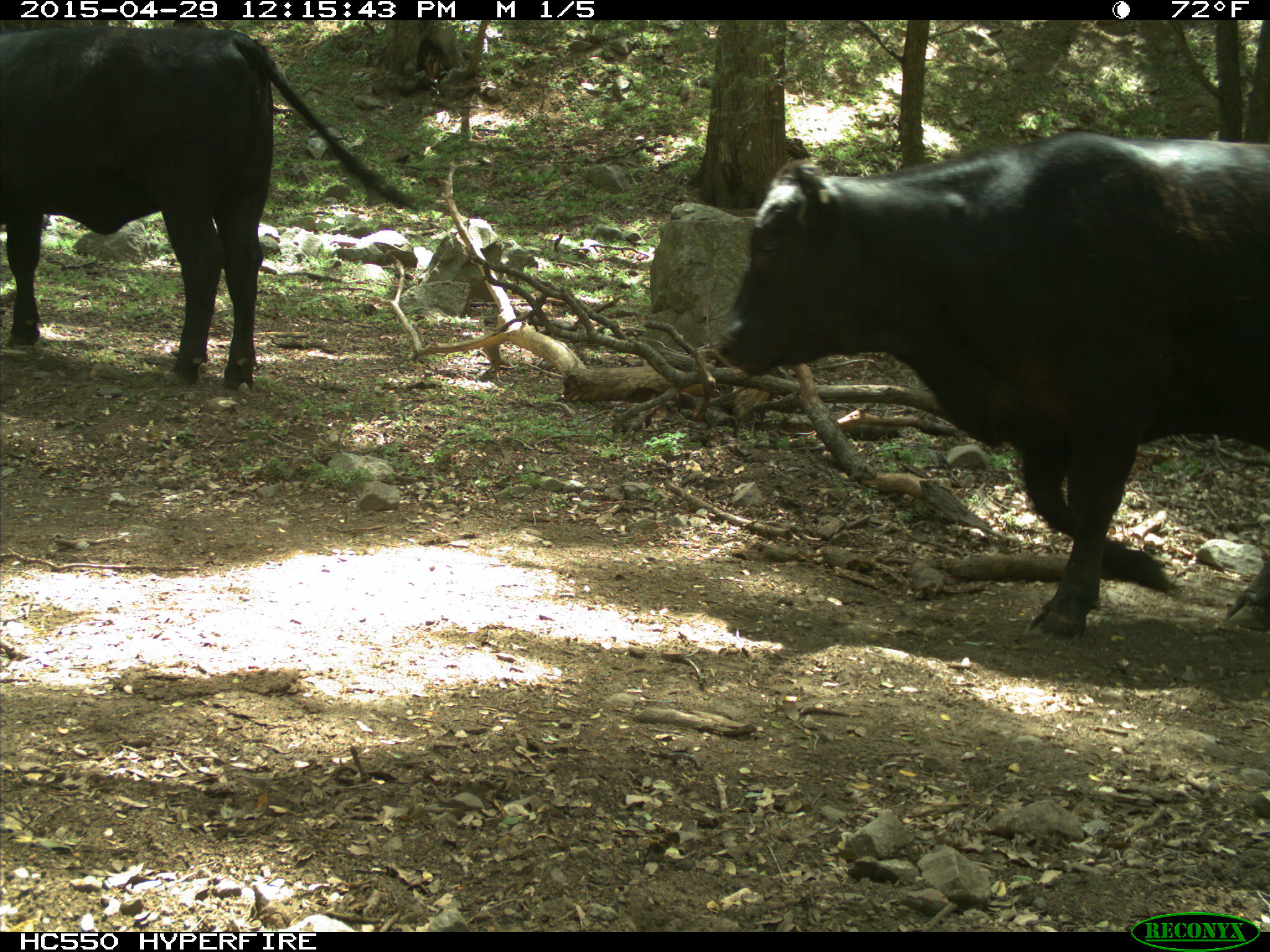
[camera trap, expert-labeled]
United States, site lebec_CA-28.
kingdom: Animalia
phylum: Chordata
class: Mammalia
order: Artiodactyla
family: Bovidae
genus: Bos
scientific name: Bos taurus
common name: domestic cow